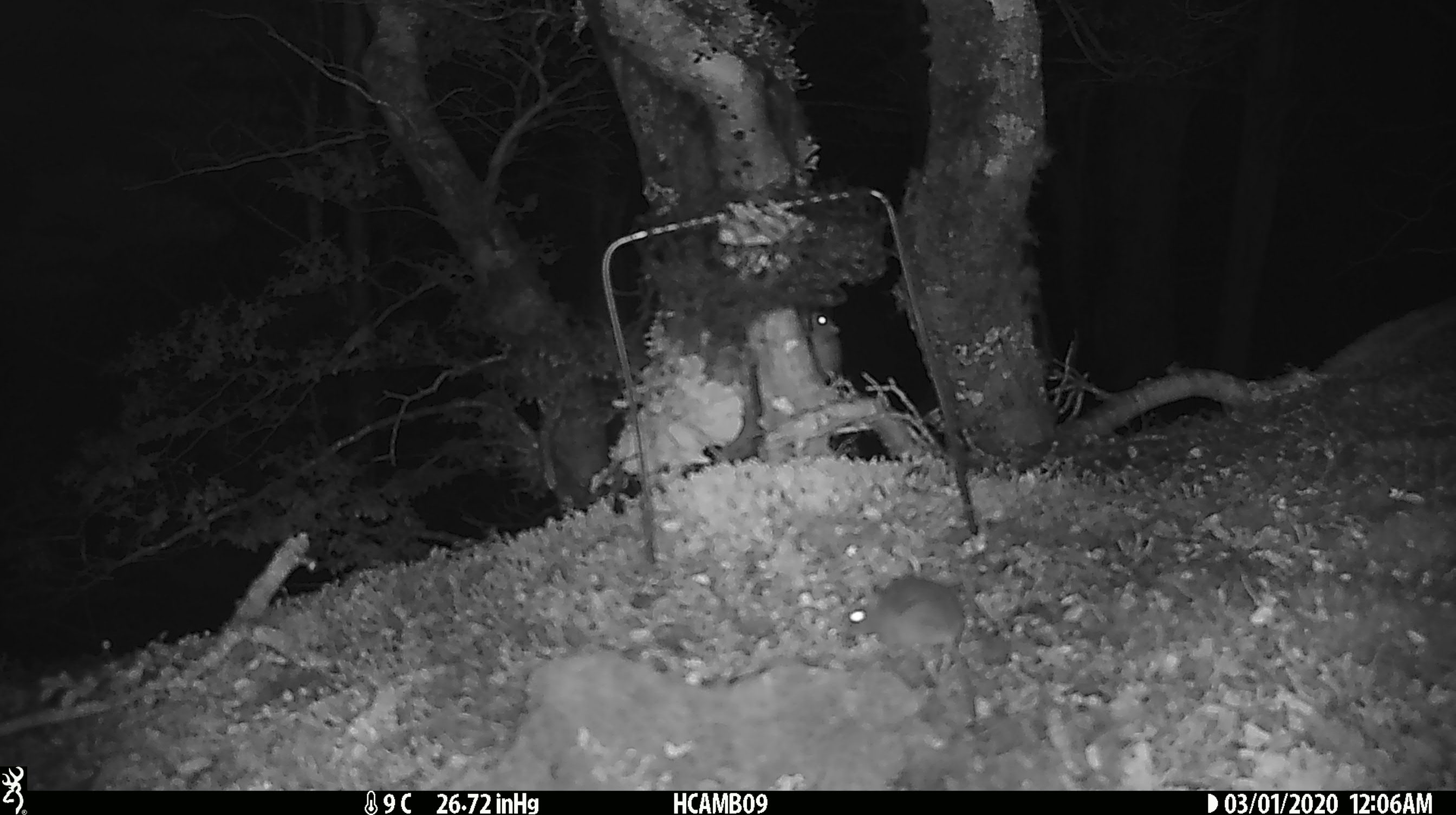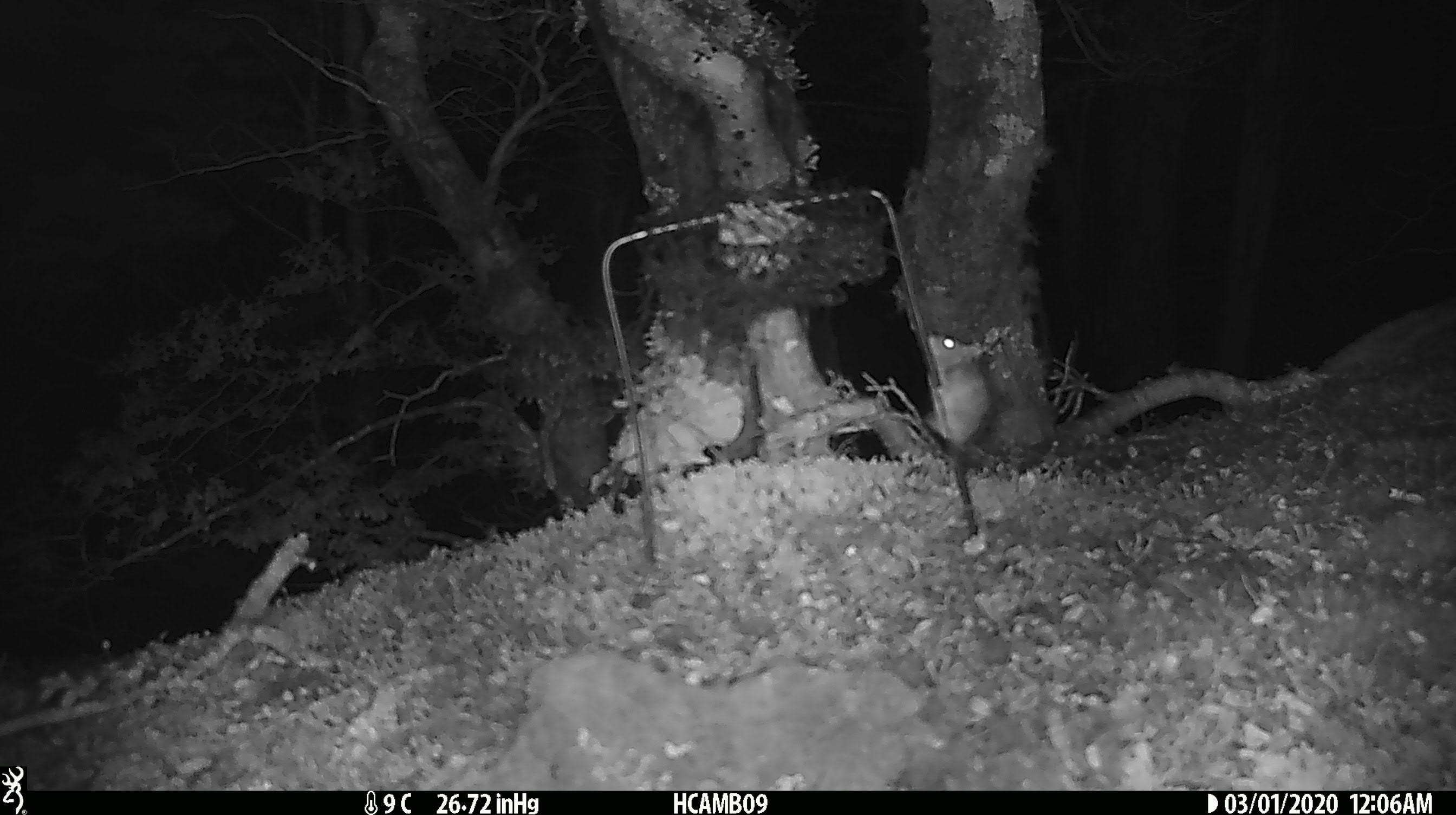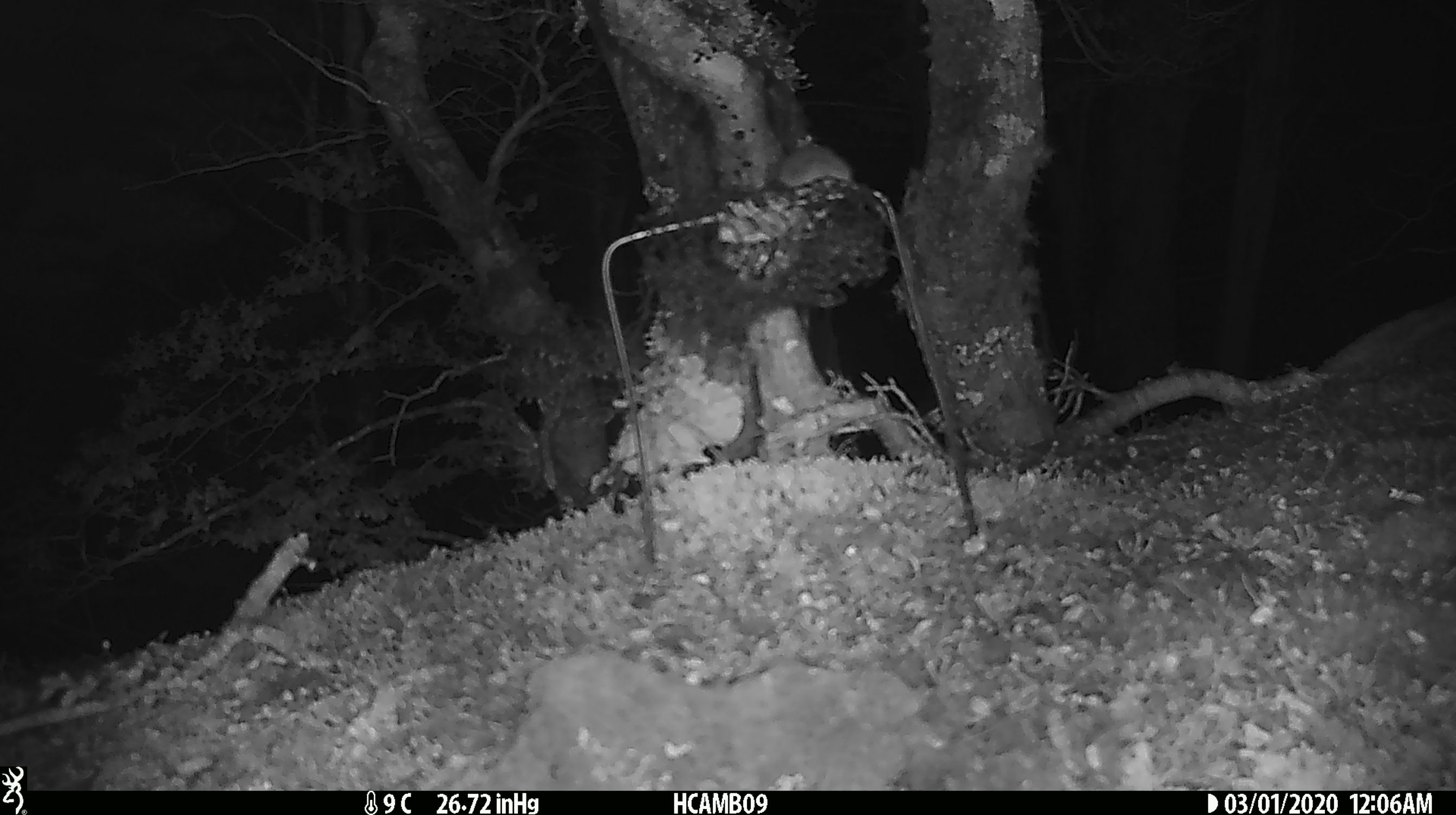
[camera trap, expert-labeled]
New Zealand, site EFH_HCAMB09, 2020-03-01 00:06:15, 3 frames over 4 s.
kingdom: Animalia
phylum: Chordata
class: Mammalia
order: Rodentia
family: Muridae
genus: Mus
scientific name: Mus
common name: mouse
Mouse (Mus).